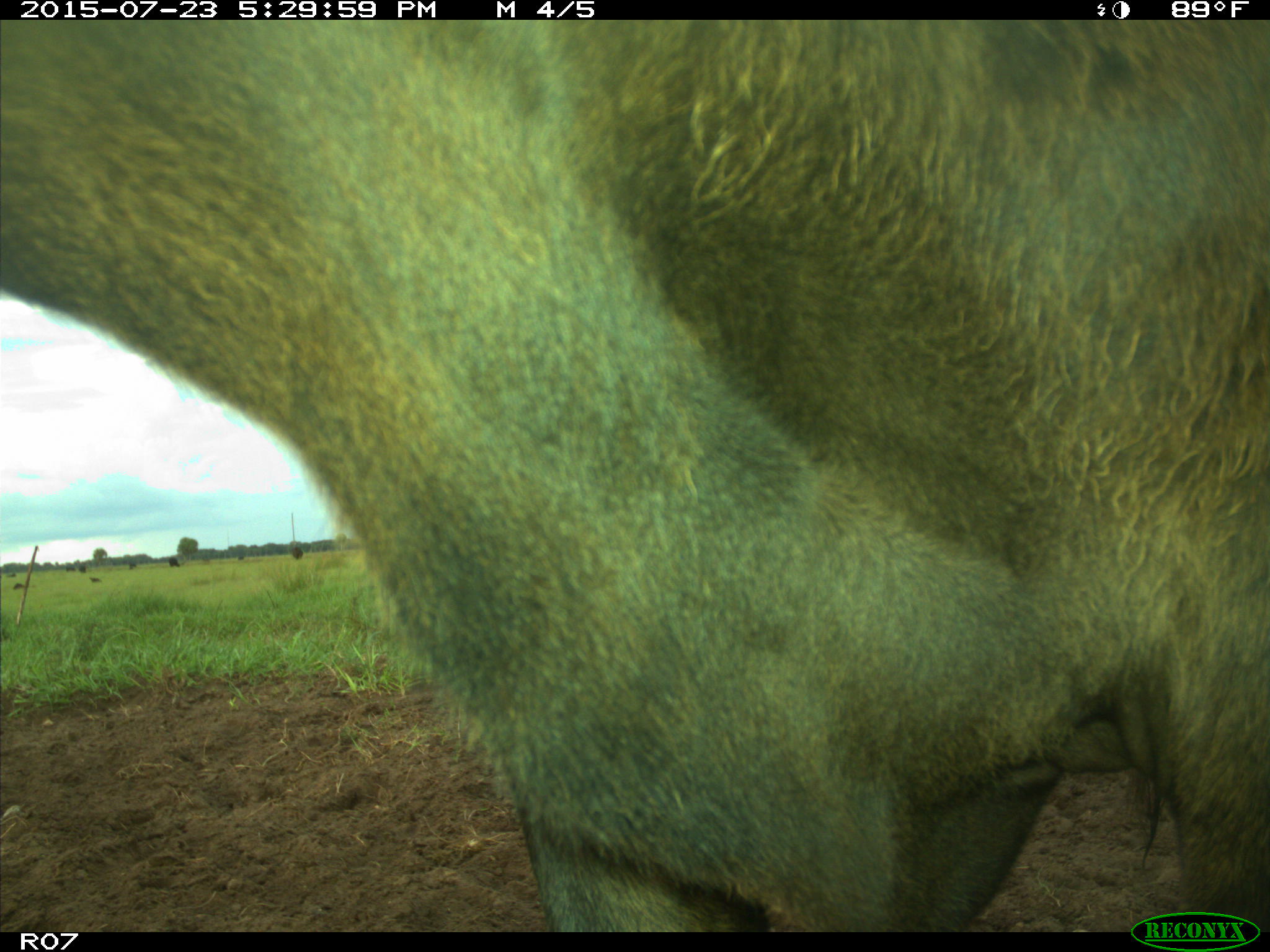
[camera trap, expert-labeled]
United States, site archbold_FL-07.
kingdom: Animalia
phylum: Chordata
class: Mammalia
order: Artiodactyla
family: Bovidae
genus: Bos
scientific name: Bos taurus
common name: domestic cow